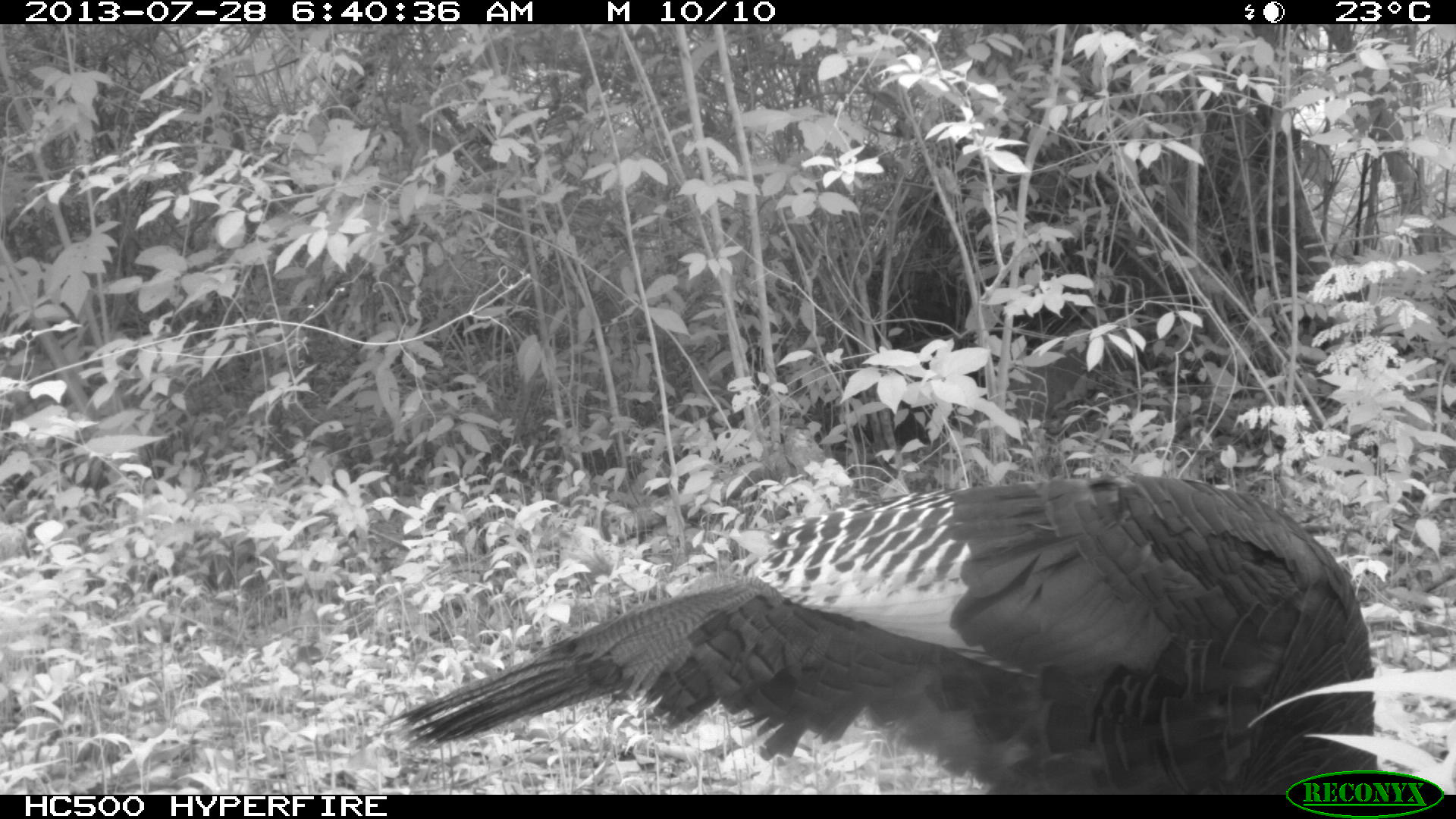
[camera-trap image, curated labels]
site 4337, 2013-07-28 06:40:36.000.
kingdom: Animalia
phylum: Chordata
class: Aves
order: Galliformes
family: Phasianidae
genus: Meleagris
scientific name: Meleagris ocellata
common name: ocellated turkey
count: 1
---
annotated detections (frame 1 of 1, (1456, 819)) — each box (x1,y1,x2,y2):
meleagris ocellata: (381,469,1388,793)